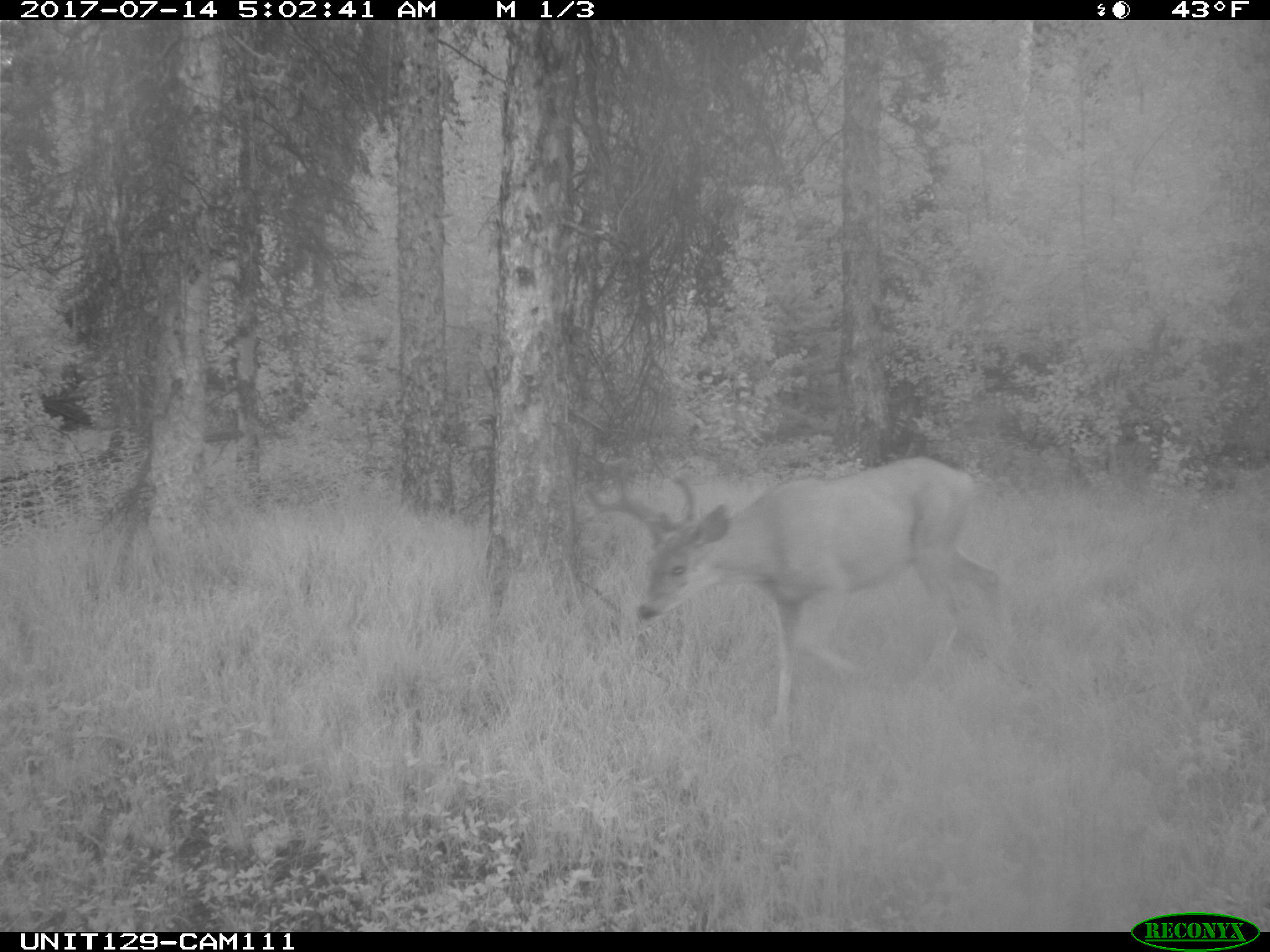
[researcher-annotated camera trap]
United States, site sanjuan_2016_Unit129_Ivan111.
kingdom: Animalia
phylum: Chordata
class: Mammalia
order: Artiodactyla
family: Cervidae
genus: Odocoileus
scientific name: Odocoileus hemionus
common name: mule deer